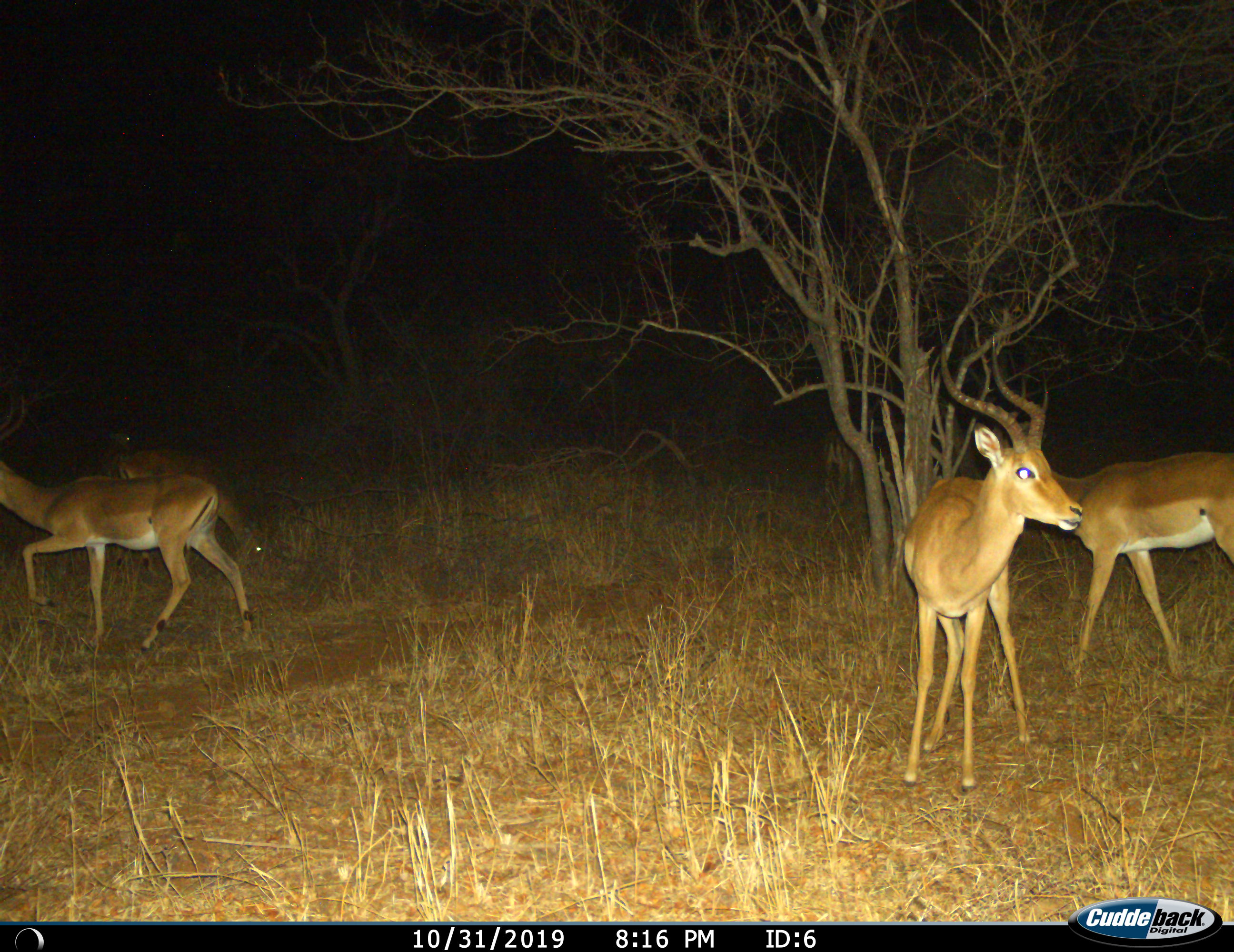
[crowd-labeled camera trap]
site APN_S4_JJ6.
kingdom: Animalia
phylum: Chordata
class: Mammalia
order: Artiodactyla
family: Bovidae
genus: Aepyceros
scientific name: Aepyceros melampus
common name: impala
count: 5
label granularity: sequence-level